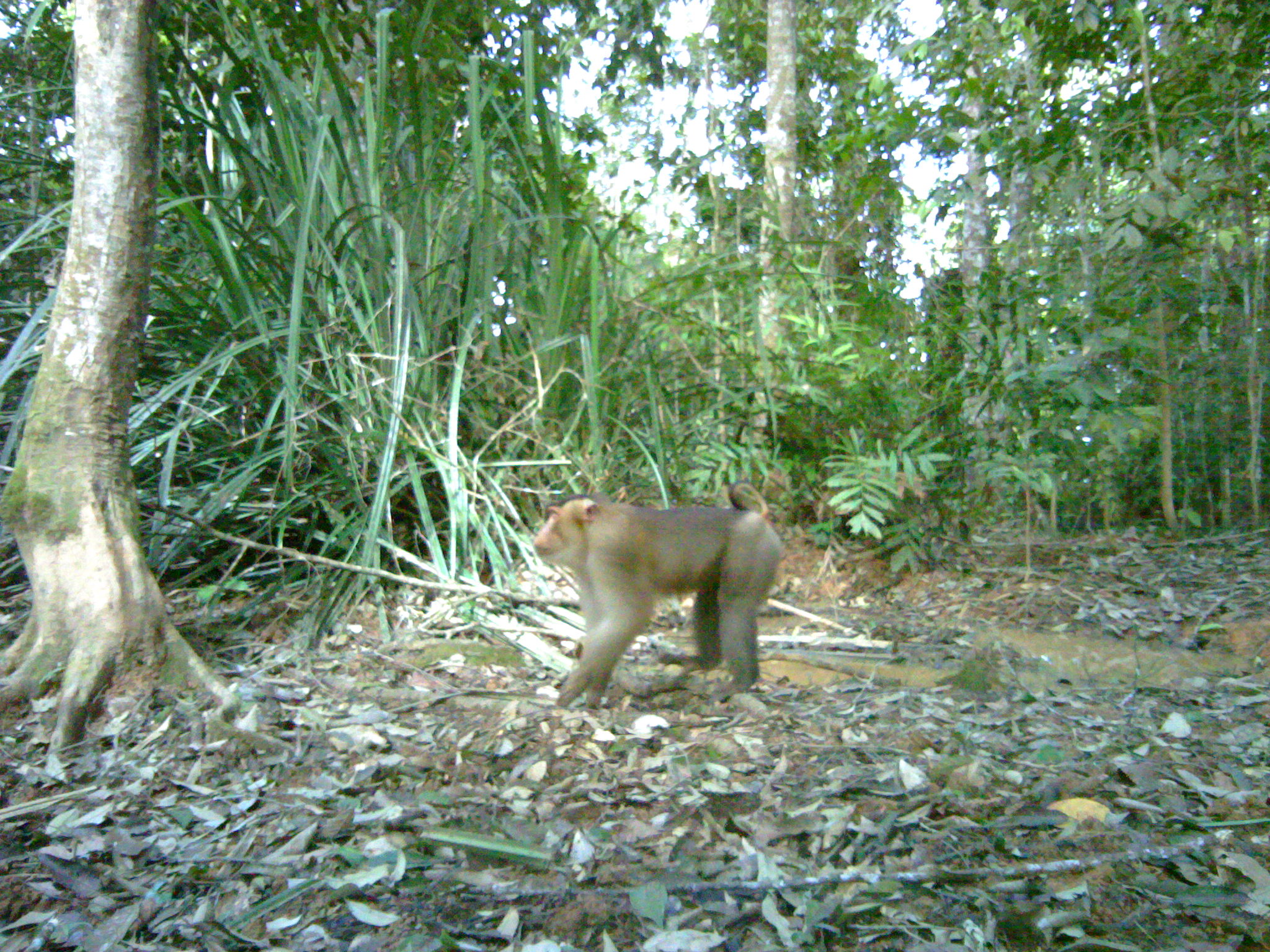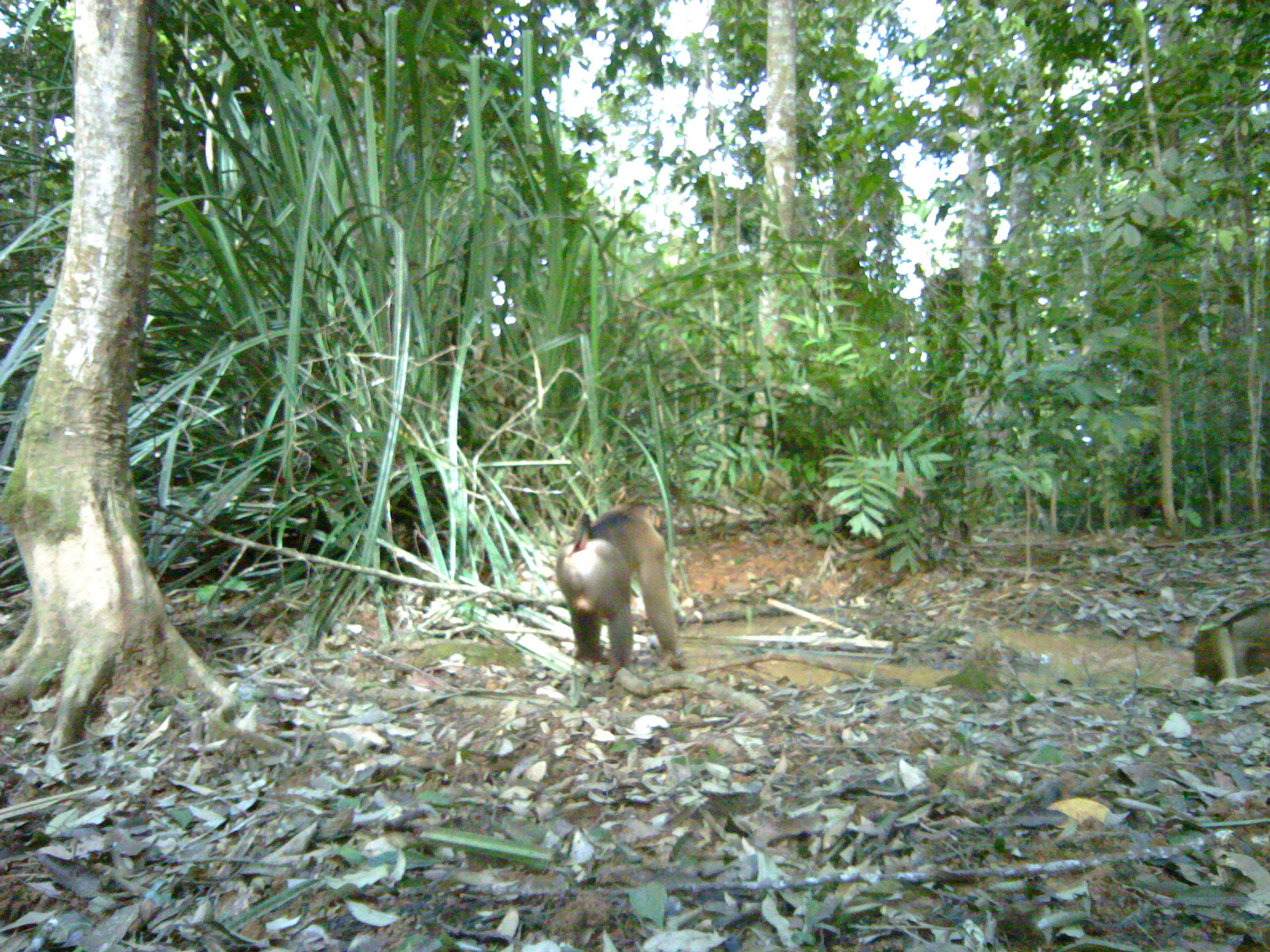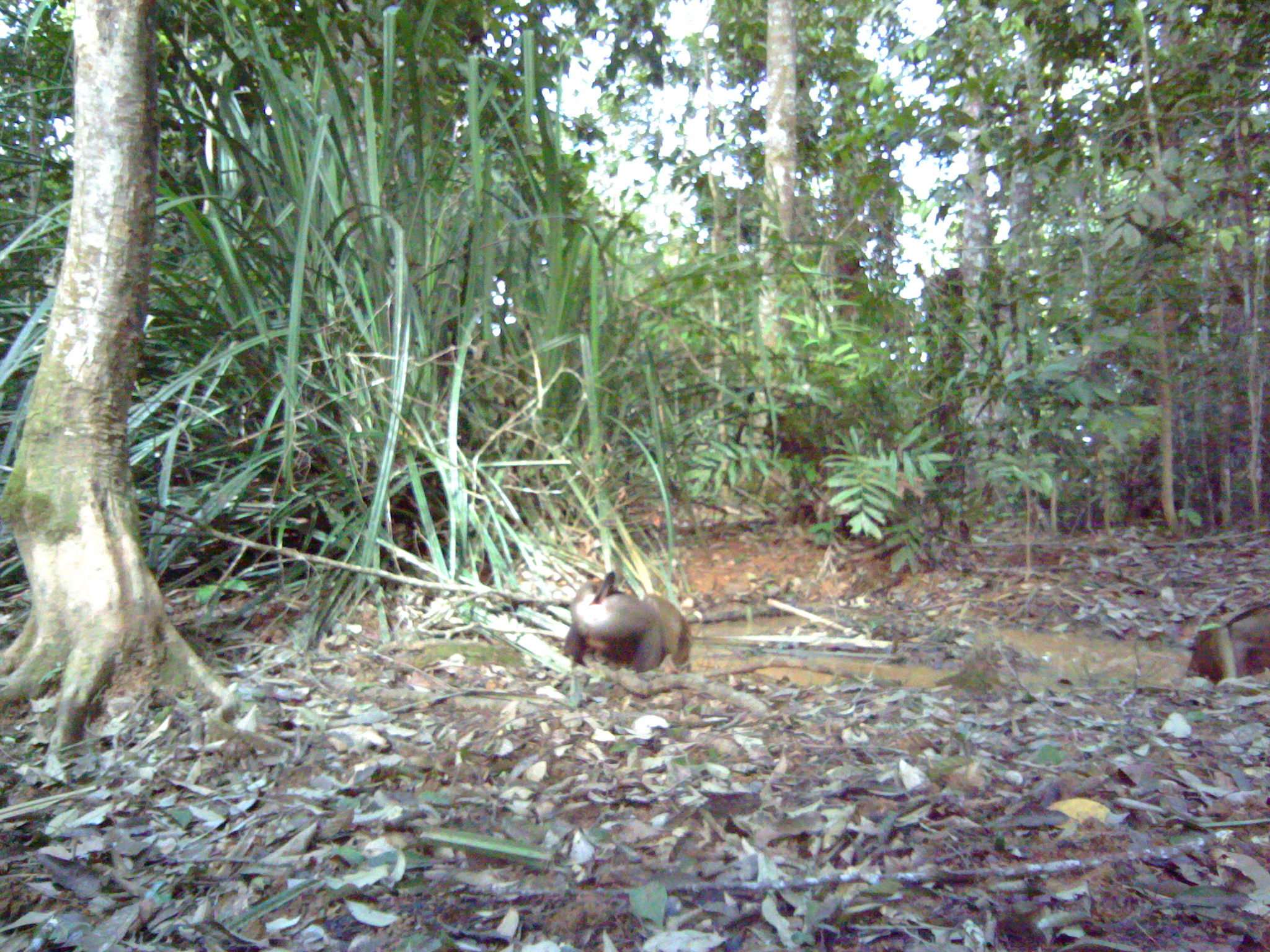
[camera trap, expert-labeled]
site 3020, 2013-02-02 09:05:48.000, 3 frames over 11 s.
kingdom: Animalia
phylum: Chordata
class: Mammalia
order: Primates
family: Cercopithecidae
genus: Macaca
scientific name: Macaca nemestrina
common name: southern pig-tailed macaque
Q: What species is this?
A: Macaca nemestrina (southern pig-tailed macaque).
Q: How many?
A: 1.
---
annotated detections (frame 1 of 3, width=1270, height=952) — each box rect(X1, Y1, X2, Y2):
macaca nemestrina: rect(534, 480, 785, 708)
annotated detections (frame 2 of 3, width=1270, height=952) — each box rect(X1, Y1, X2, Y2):
macaca nemestrina: rect(556, 501, 689, 679); rect(1192, 601, 1270, 684)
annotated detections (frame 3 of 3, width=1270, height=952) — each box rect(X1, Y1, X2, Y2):
macaca nemestrina: rect(562, 571, 691, 675); rect(1188, 602, 1269, 683)